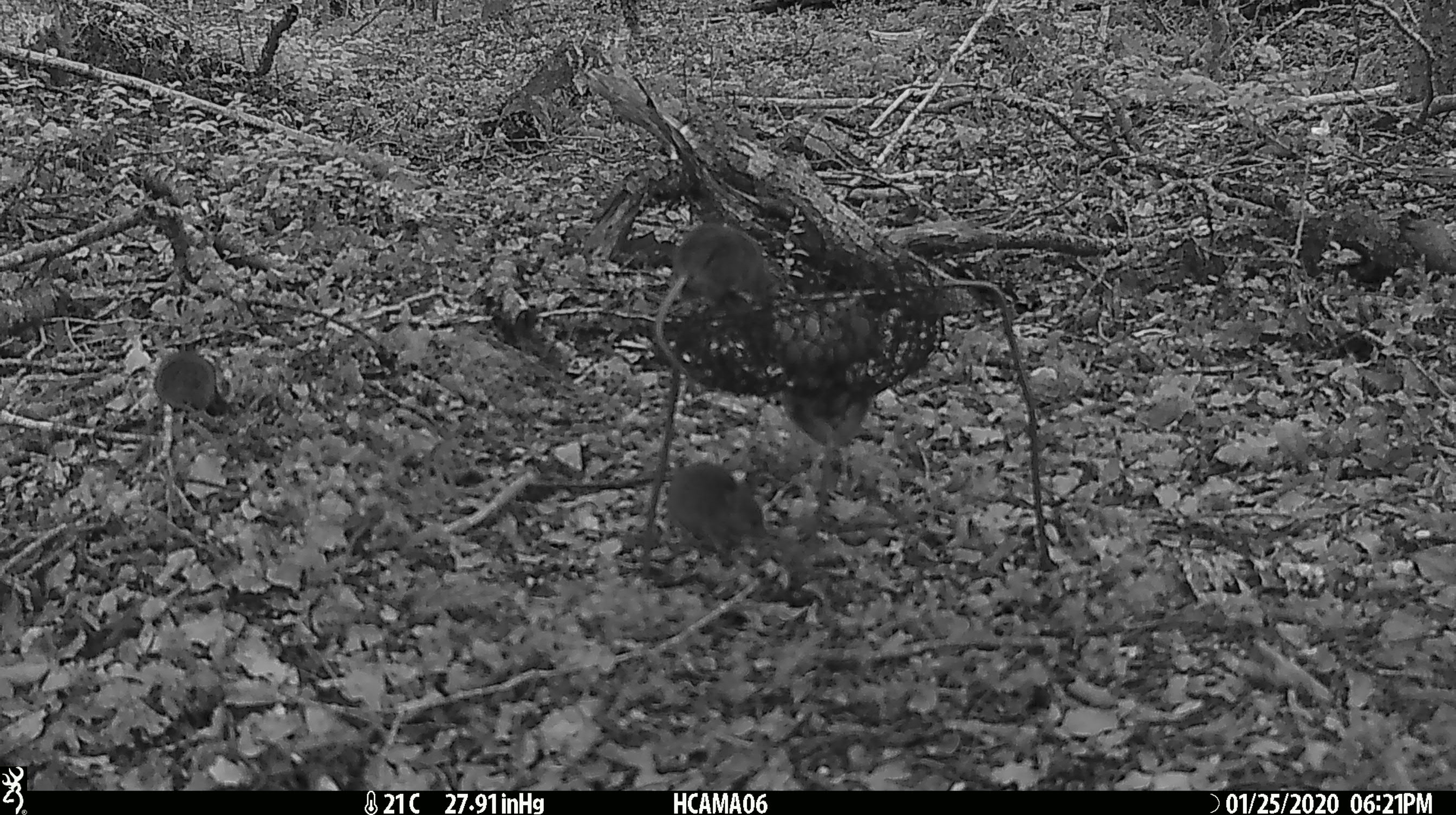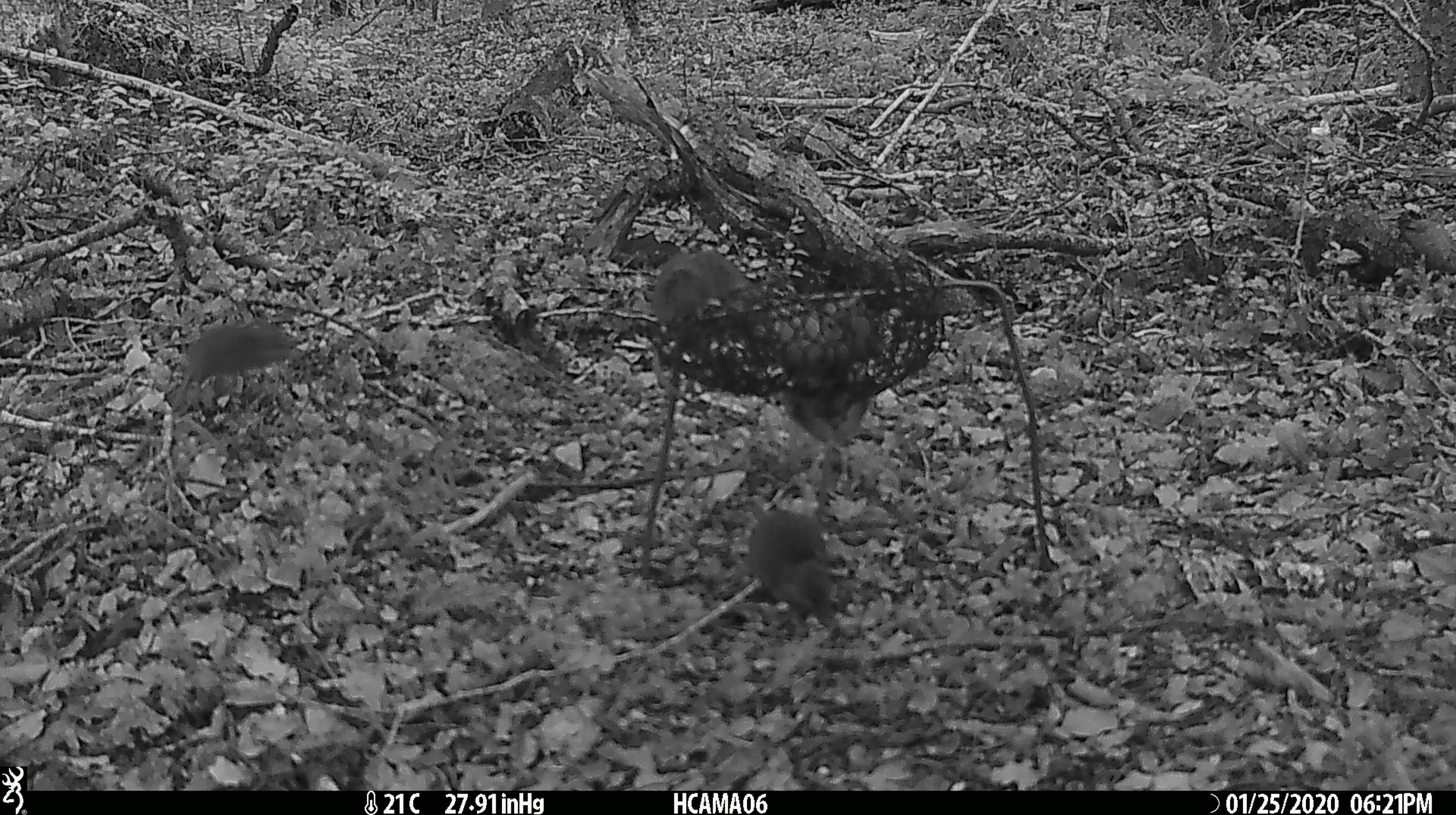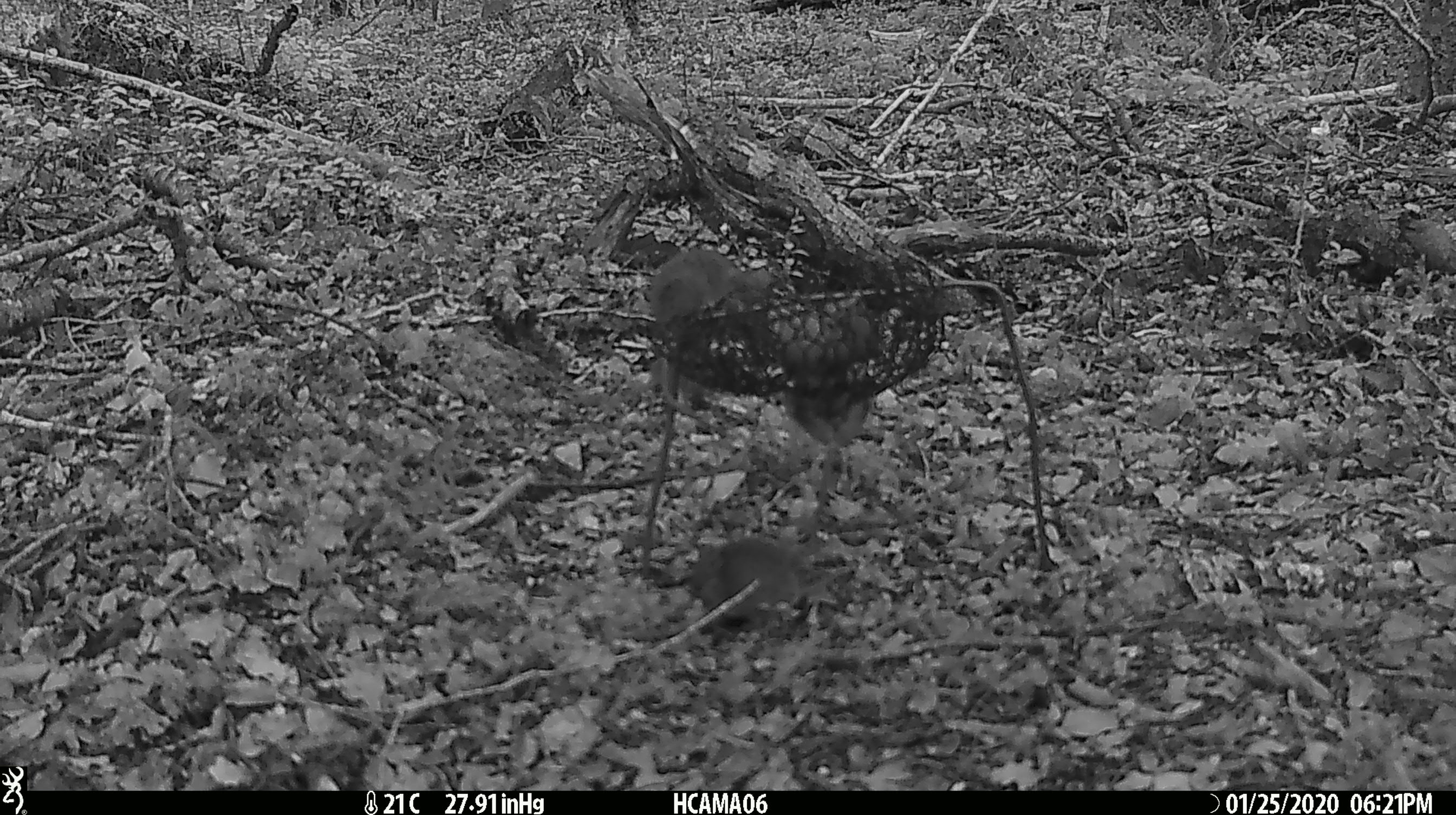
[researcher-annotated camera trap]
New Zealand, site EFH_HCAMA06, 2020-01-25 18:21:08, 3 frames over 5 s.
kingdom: Animalia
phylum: Chordata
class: Mammalia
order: Rodentia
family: Muridae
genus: Mus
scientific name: Mus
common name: mouse